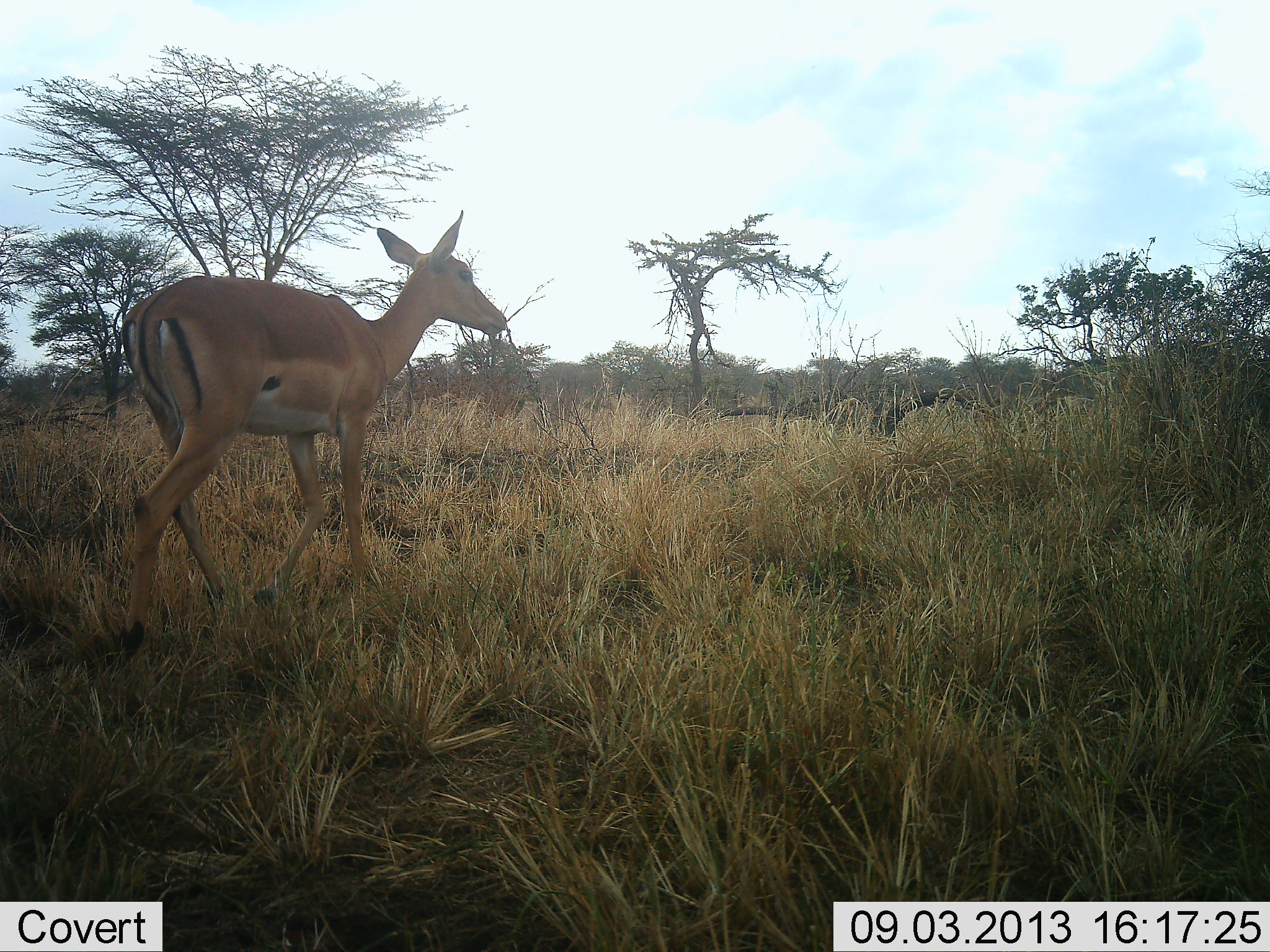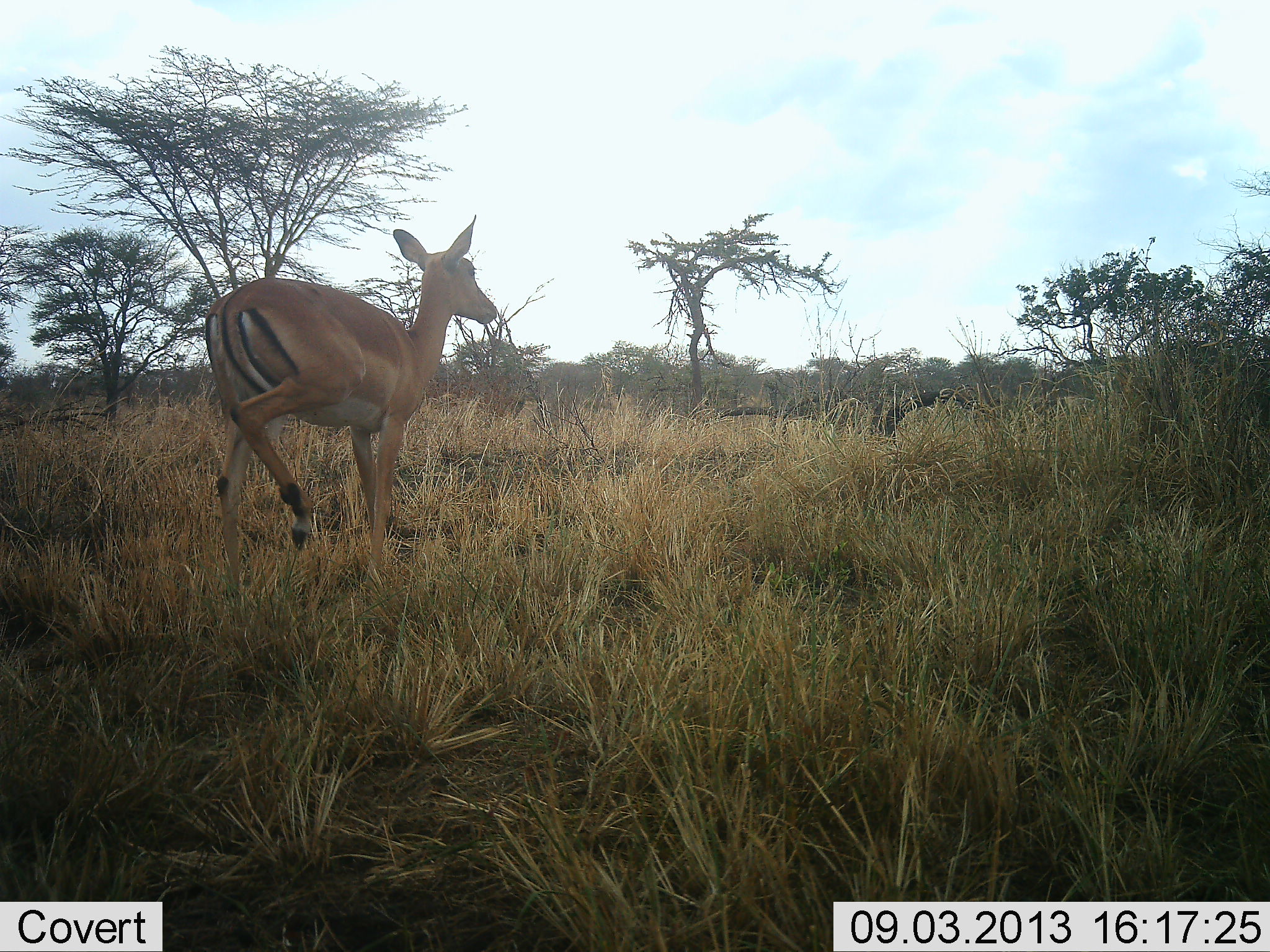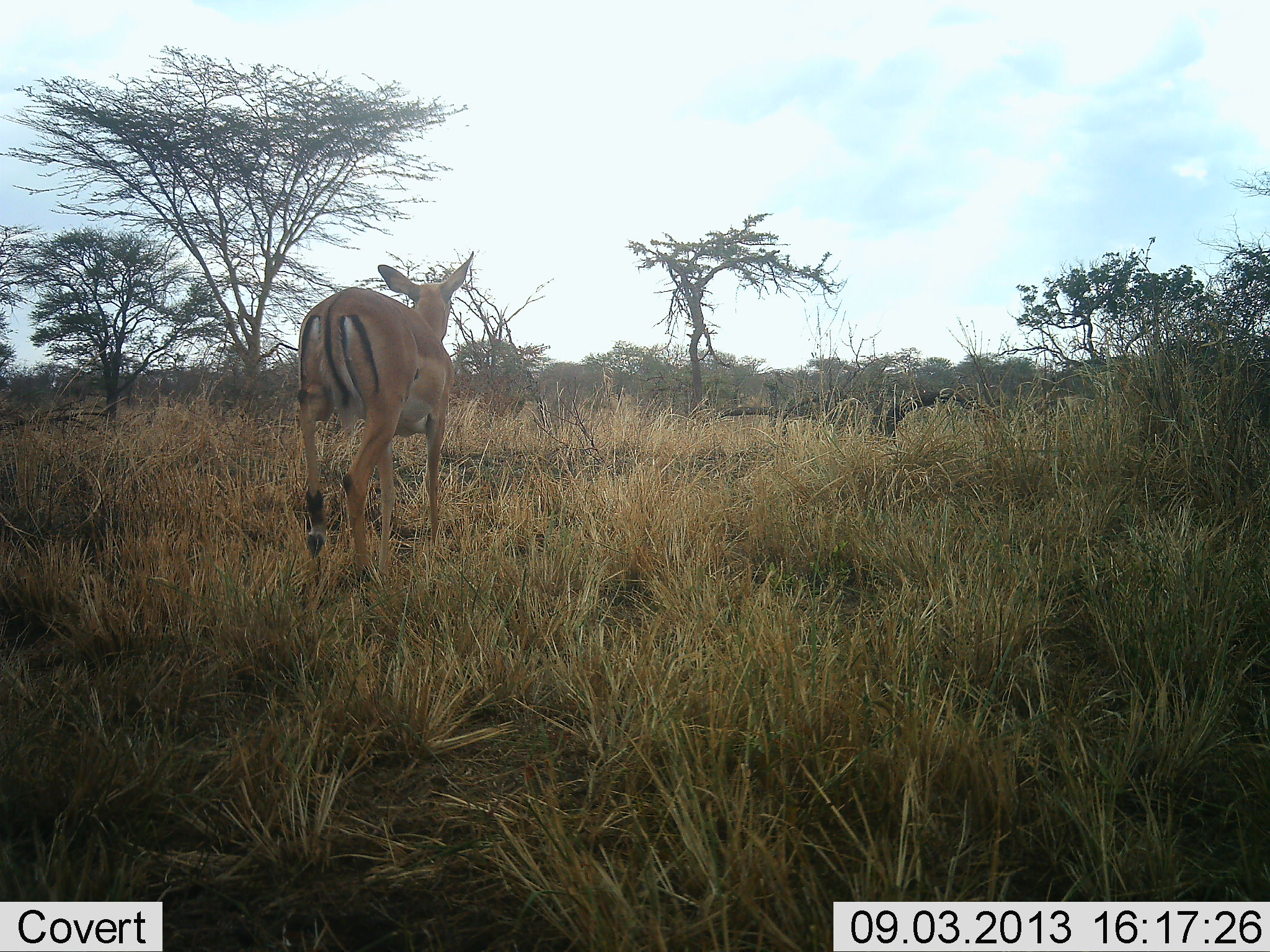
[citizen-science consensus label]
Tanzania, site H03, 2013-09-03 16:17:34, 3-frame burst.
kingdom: Animalia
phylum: Chordata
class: Mammalia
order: Artiodactyla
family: Bovidae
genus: Aepyceros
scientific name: Aepyceros melampus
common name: impala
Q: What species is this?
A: Impala (Aepyceros melampus).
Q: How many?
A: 1.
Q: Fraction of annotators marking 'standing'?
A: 0%.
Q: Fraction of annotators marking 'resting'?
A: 0%.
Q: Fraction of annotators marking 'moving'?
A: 100%.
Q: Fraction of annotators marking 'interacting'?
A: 0%.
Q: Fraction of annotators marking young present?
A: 10%.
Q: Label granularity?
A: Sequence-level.